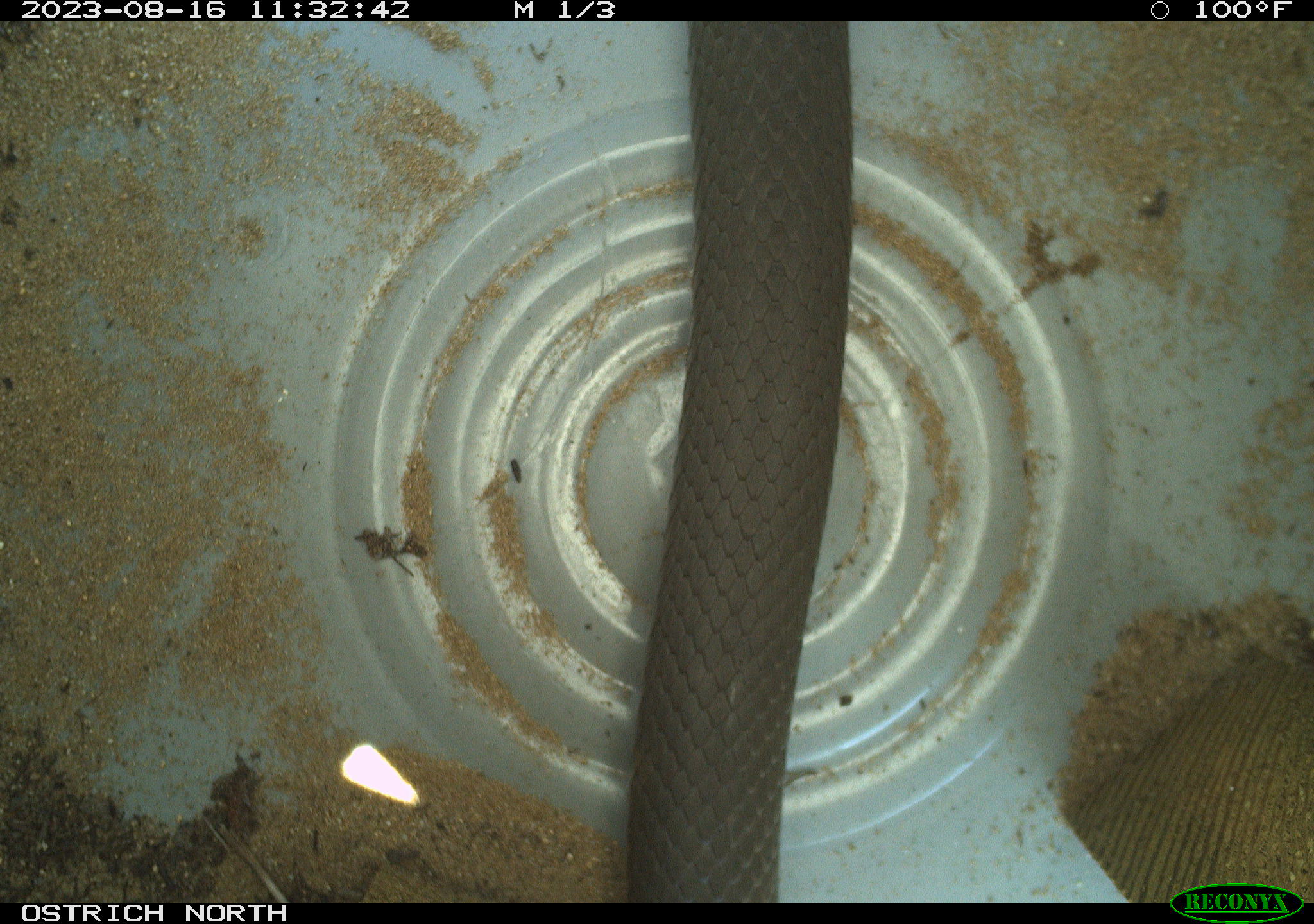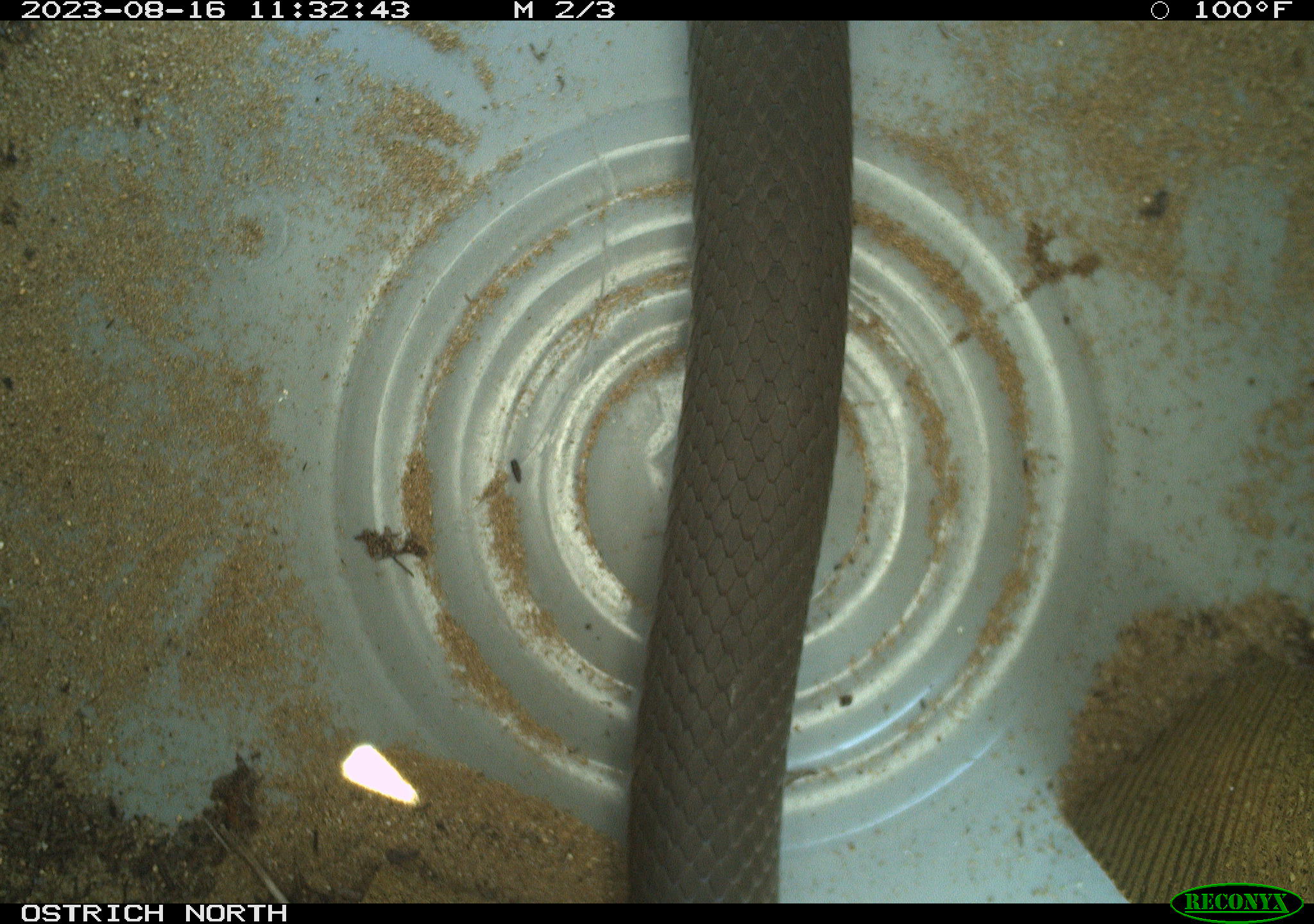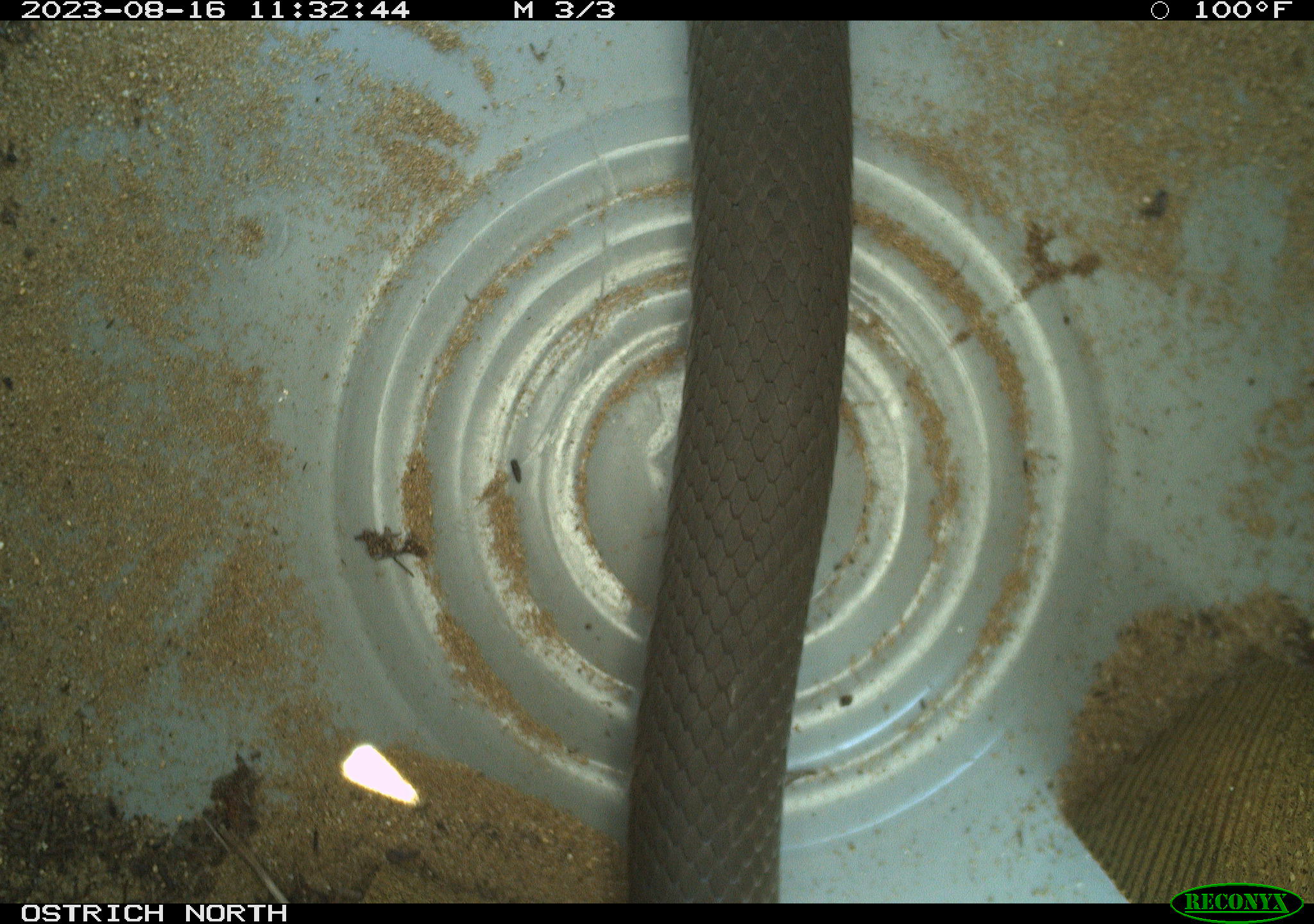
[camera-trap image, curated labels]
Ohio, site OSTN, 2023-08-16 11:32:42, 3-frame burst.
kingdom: Animalia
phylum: Chordata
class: Reptilia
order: Squamata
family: Colubridae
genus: Coluber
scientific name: Coluber constrictor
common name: eastern racer snake